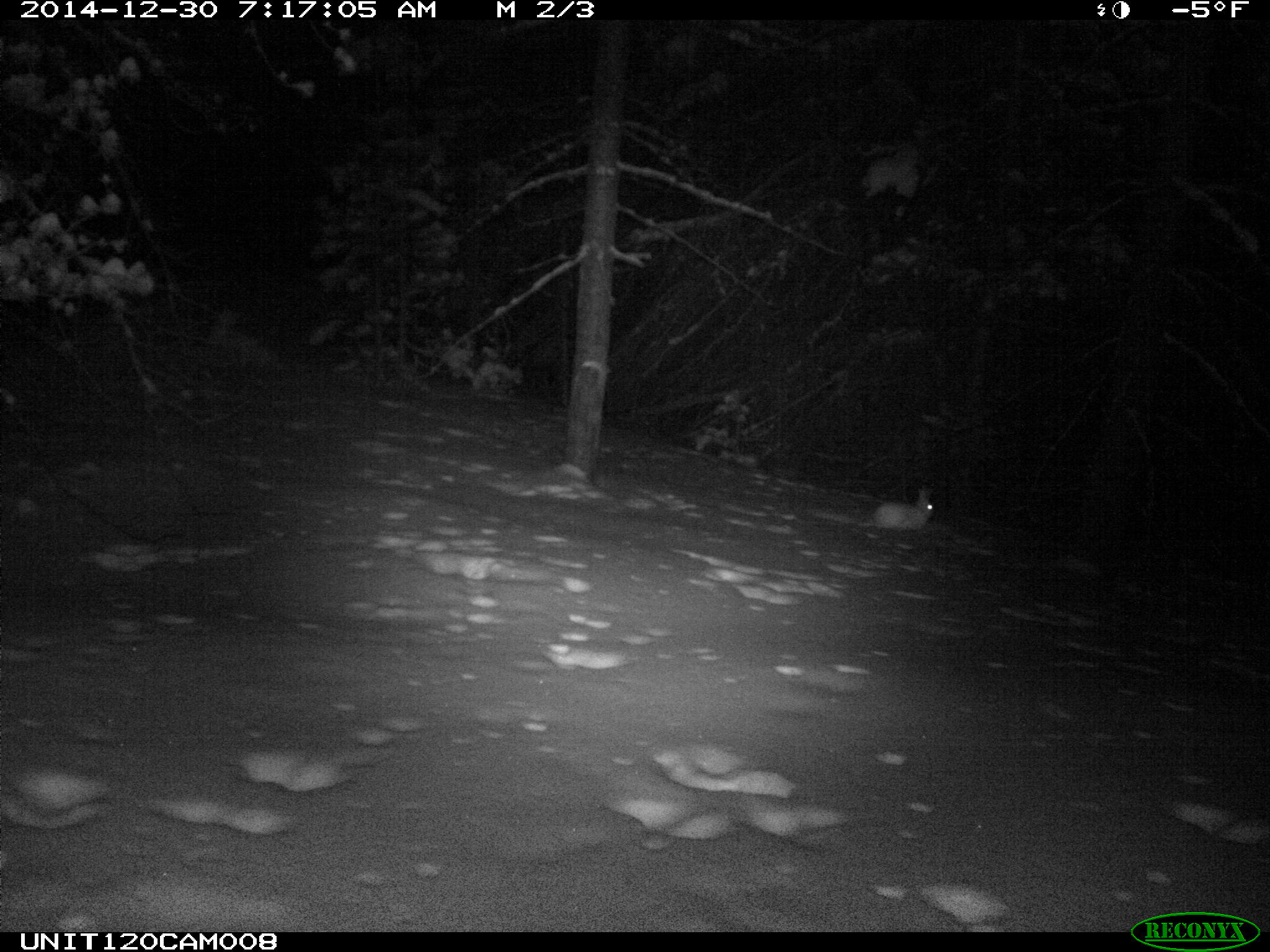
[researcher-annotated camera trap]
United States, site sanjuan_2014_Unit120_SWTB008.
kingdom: Animalia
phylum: Chordata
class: Mammalia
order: Lagomorpha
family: Leporidae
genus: Lepus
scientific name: Lepus americanus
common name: snowshoe hare